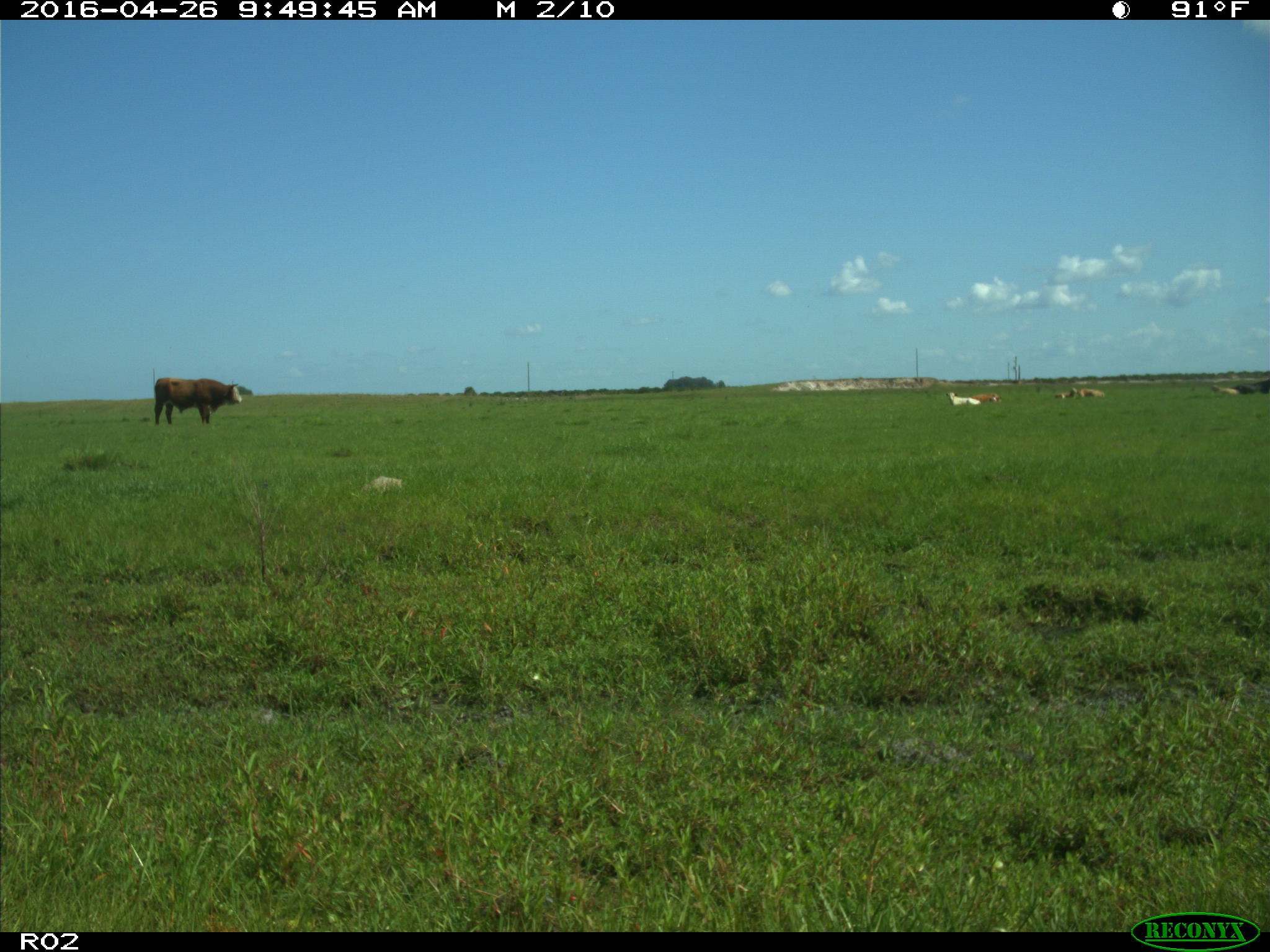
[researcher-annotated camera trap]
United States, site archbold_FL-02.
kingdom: Animalia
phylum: Chordata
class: Mammalia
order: Artiodactyla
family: Bovidae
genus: Bos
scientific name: Bos taurus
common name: domestic cow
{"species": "Bos taurus (domestic cow)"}